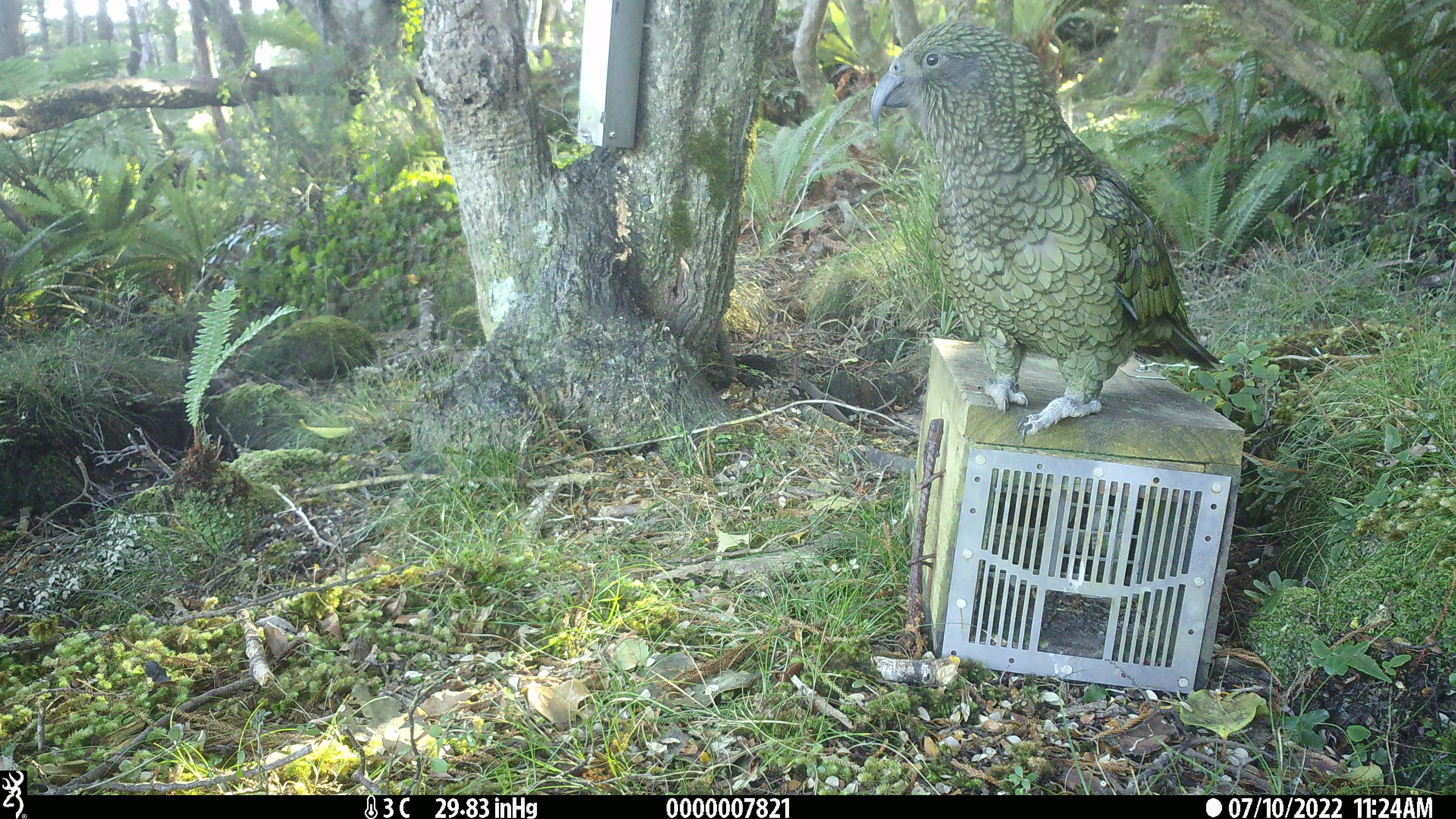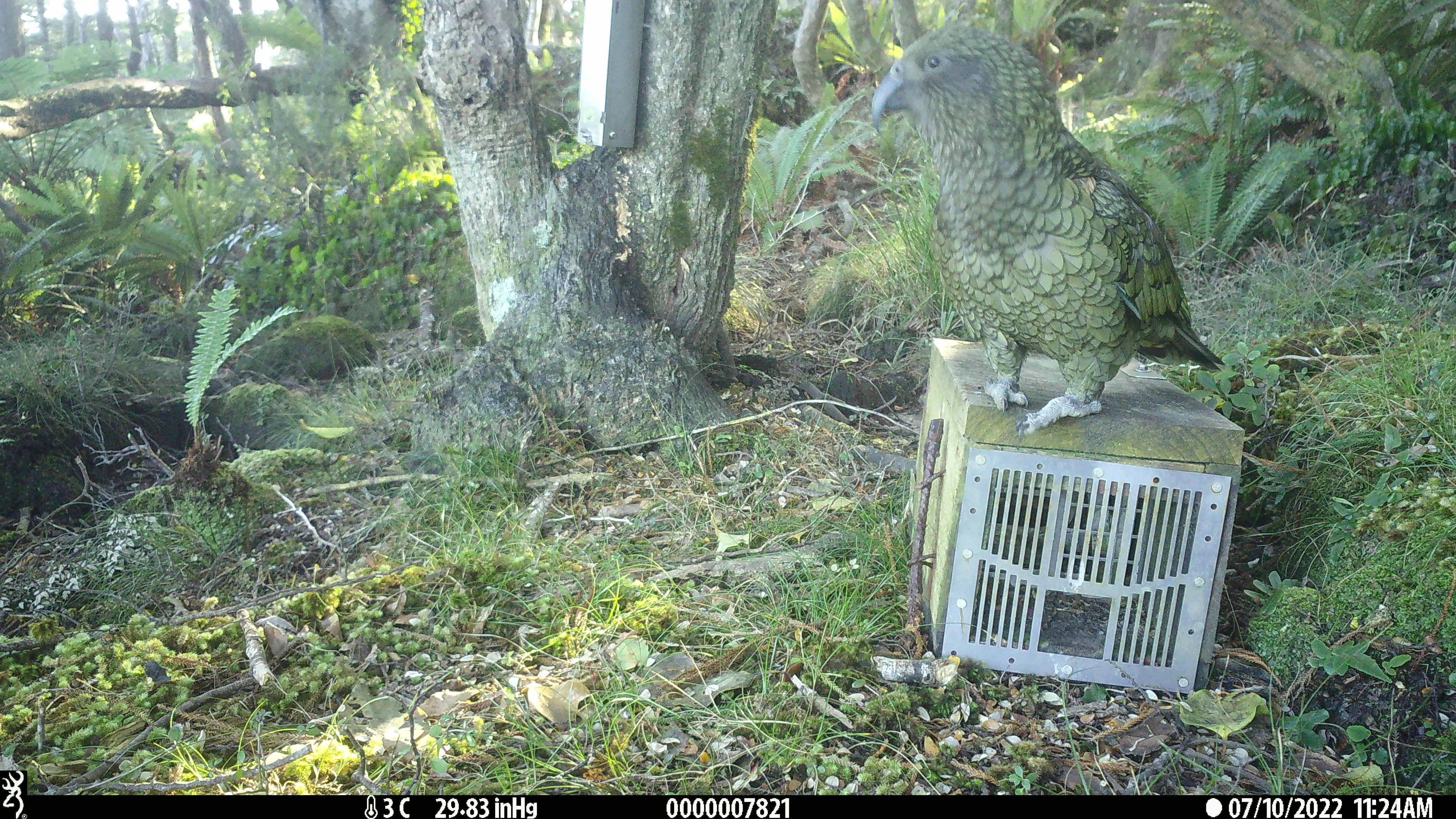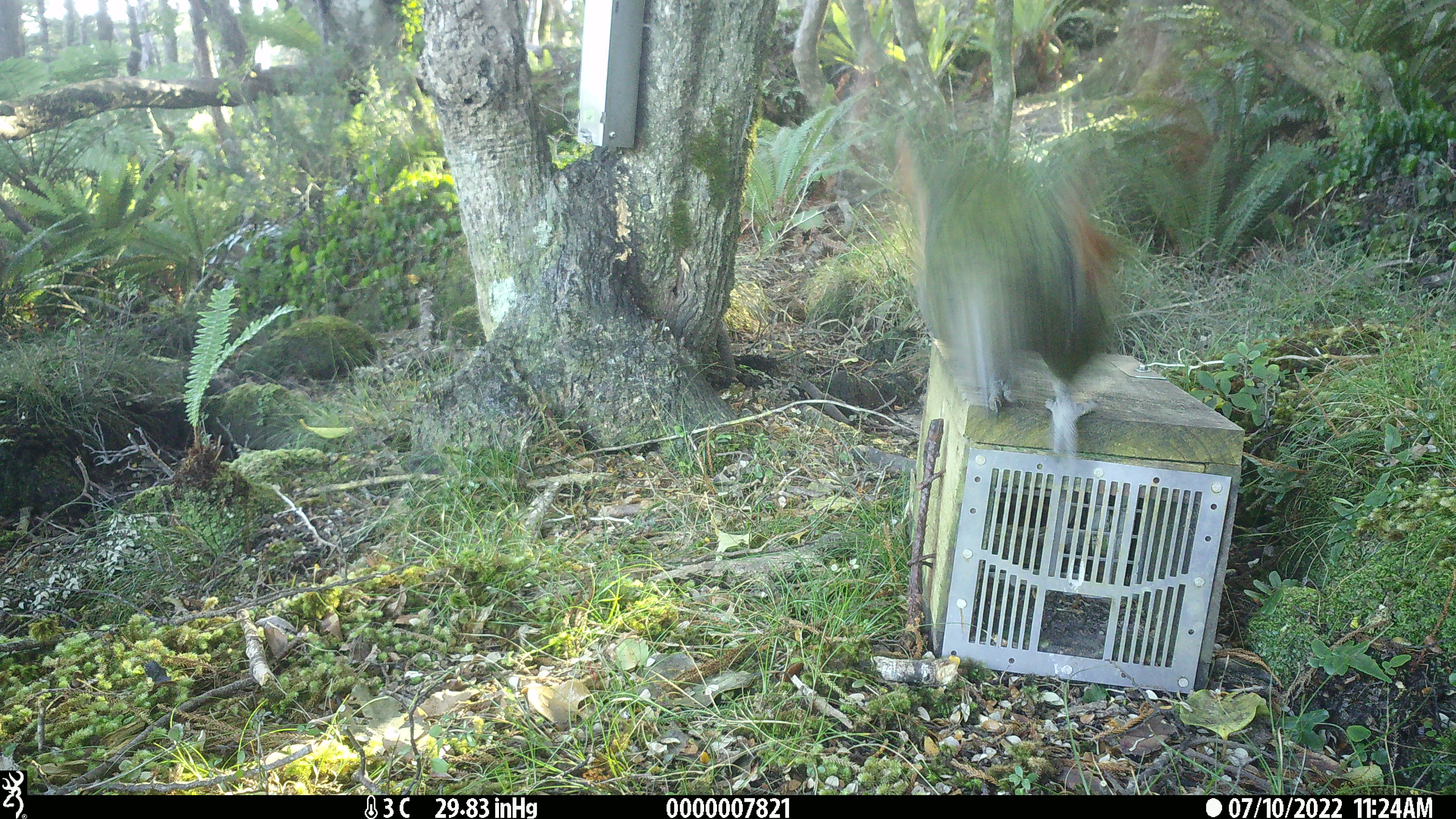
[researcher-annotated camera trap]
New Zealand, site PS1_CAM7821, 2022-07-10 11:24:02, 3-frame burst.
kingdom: Animalia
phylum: Chordata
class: Aves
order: Psittaciformes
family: Strigopidae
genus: Nestor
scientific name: Nestor notabilis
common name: kea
Kea (Nestor notabilis).